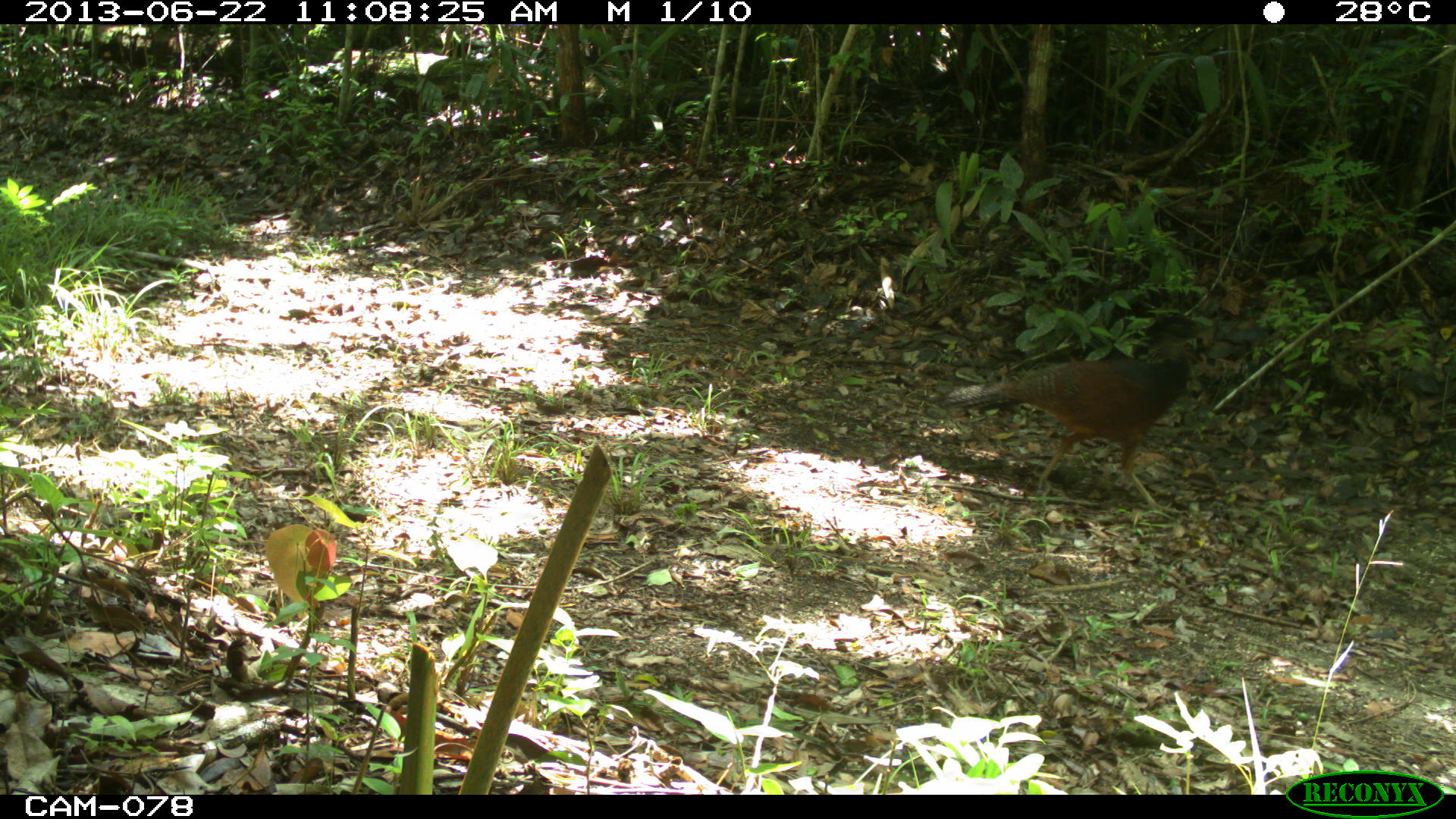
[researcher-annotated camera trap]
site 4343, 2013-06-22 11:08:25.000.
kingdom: Animalia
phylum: Chordata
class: Aves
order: Galliformes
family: Cracidae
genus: Crax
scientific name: Crax rubra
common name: great curassow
Crax rubra (great curassow), count 1, sex female.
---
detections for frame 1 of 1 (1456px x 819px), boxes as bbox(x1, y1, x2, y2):
crax rubra: bbox(922, 308, 1208, 516)